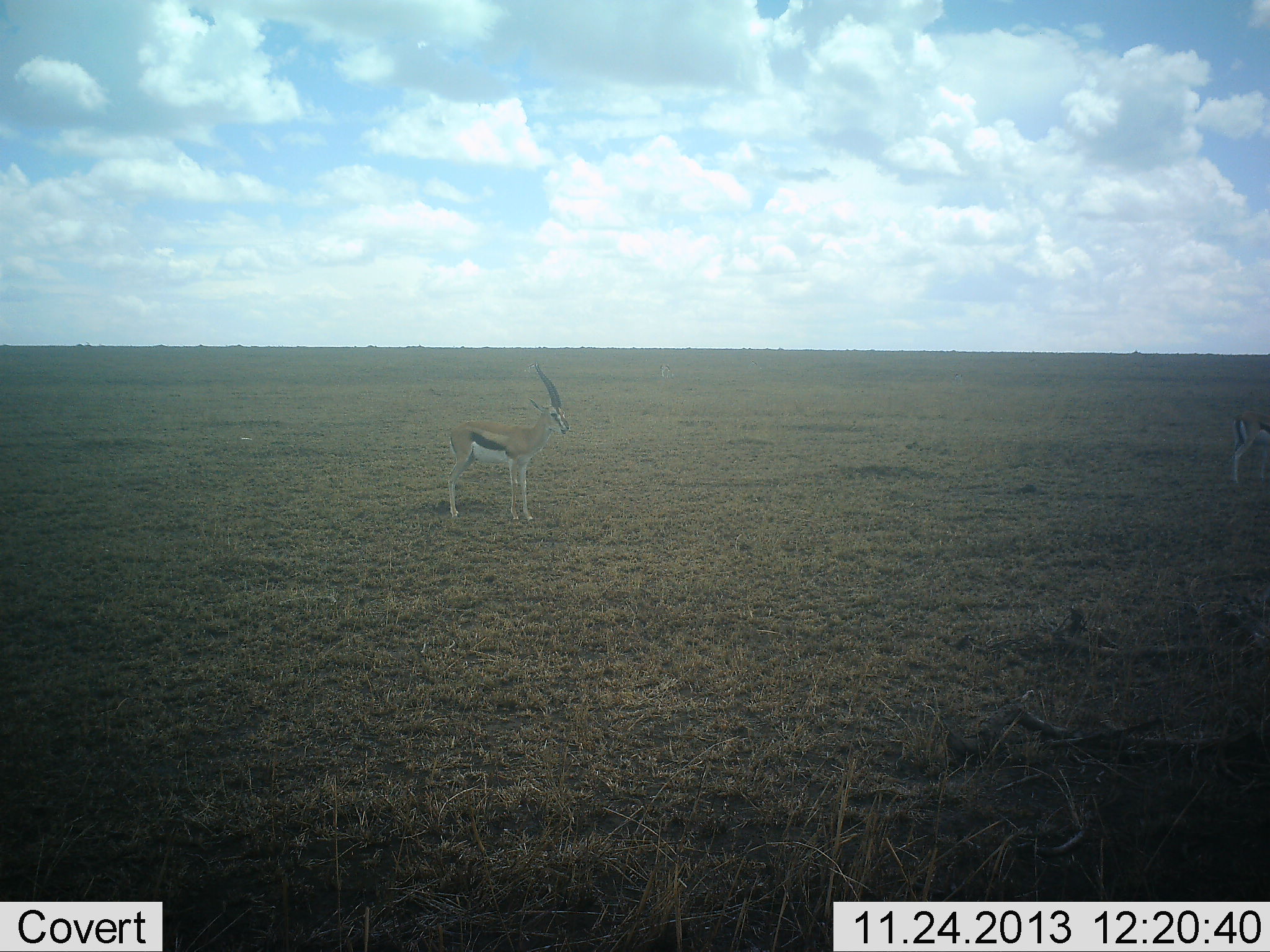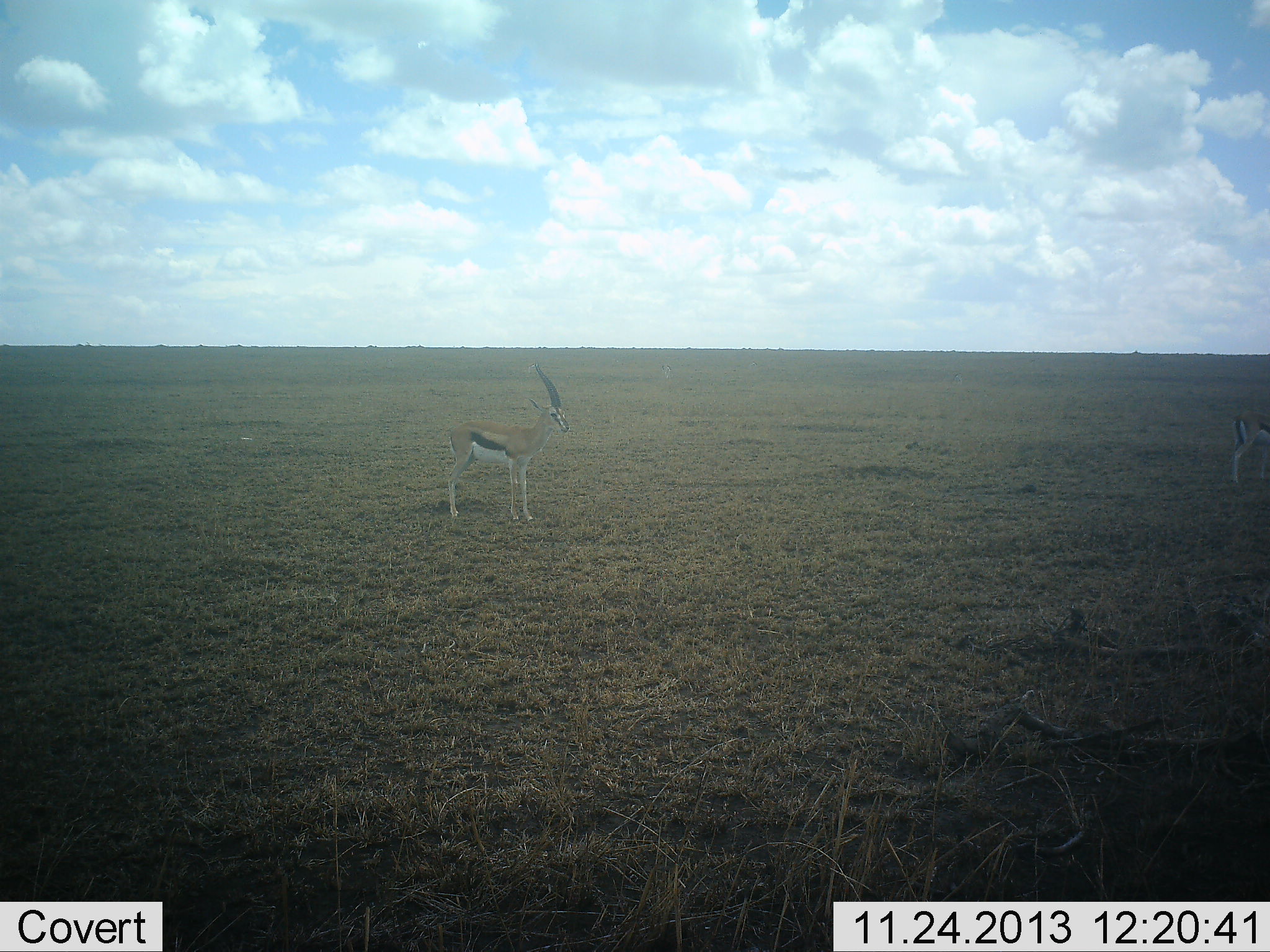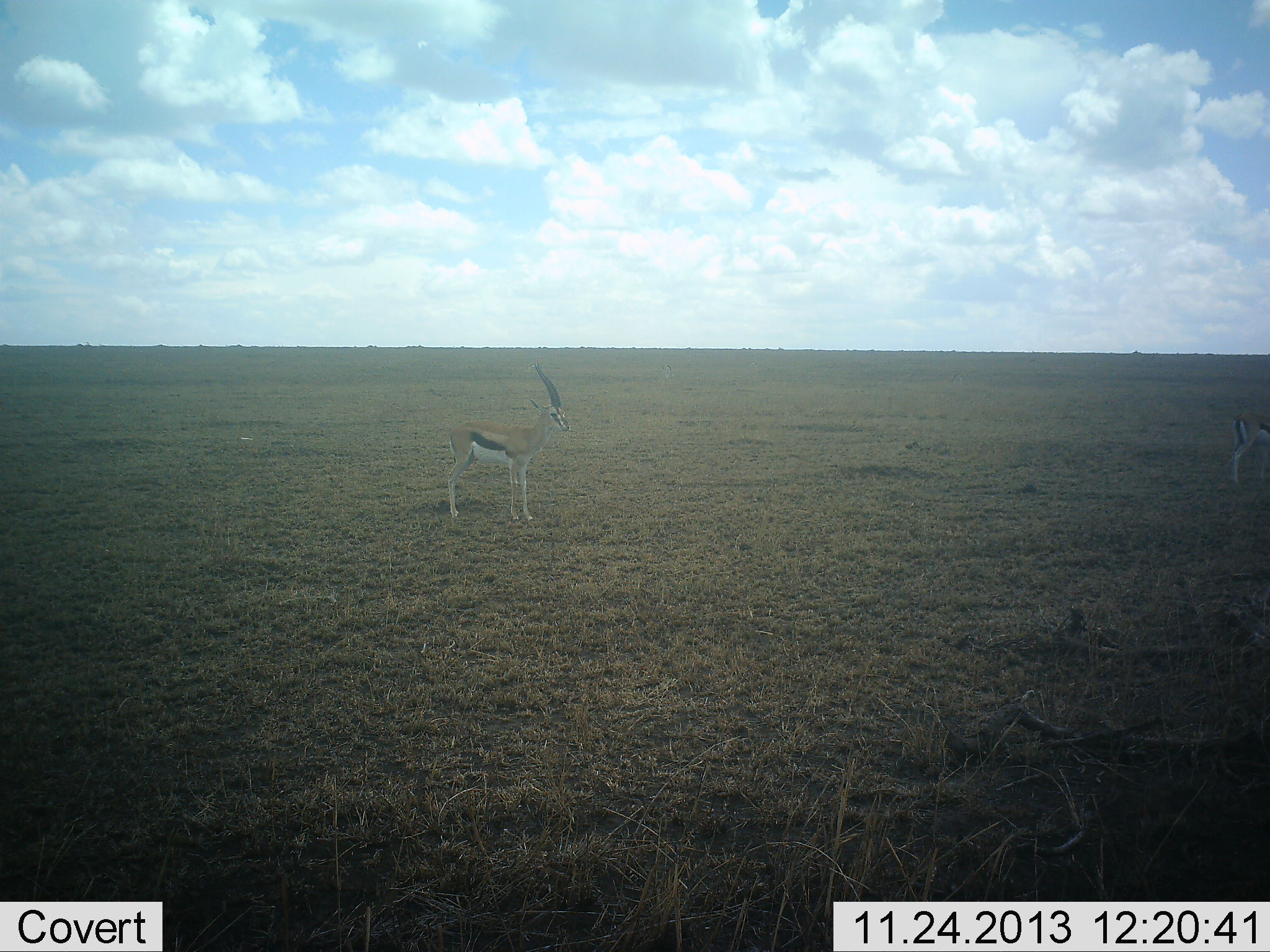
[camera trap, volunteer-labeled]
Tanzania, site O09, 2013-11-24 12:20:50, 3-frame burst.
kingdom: Animalia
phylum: Chordata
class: Mammalia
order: Artiodactyla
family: Bovidae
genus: Eudorcas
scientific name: Eudorcas thomsonii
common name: thomson's gazelle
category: gazellethomsons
Gazellethomsons (thomson's gazelle) (Eudorcas thomsonii), count 2. Behavior (volunteer vote fractions): standing 100%, resting 10%, moving 10%, interacting 0%. Young present (vote fraction): 0%. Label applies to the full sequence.